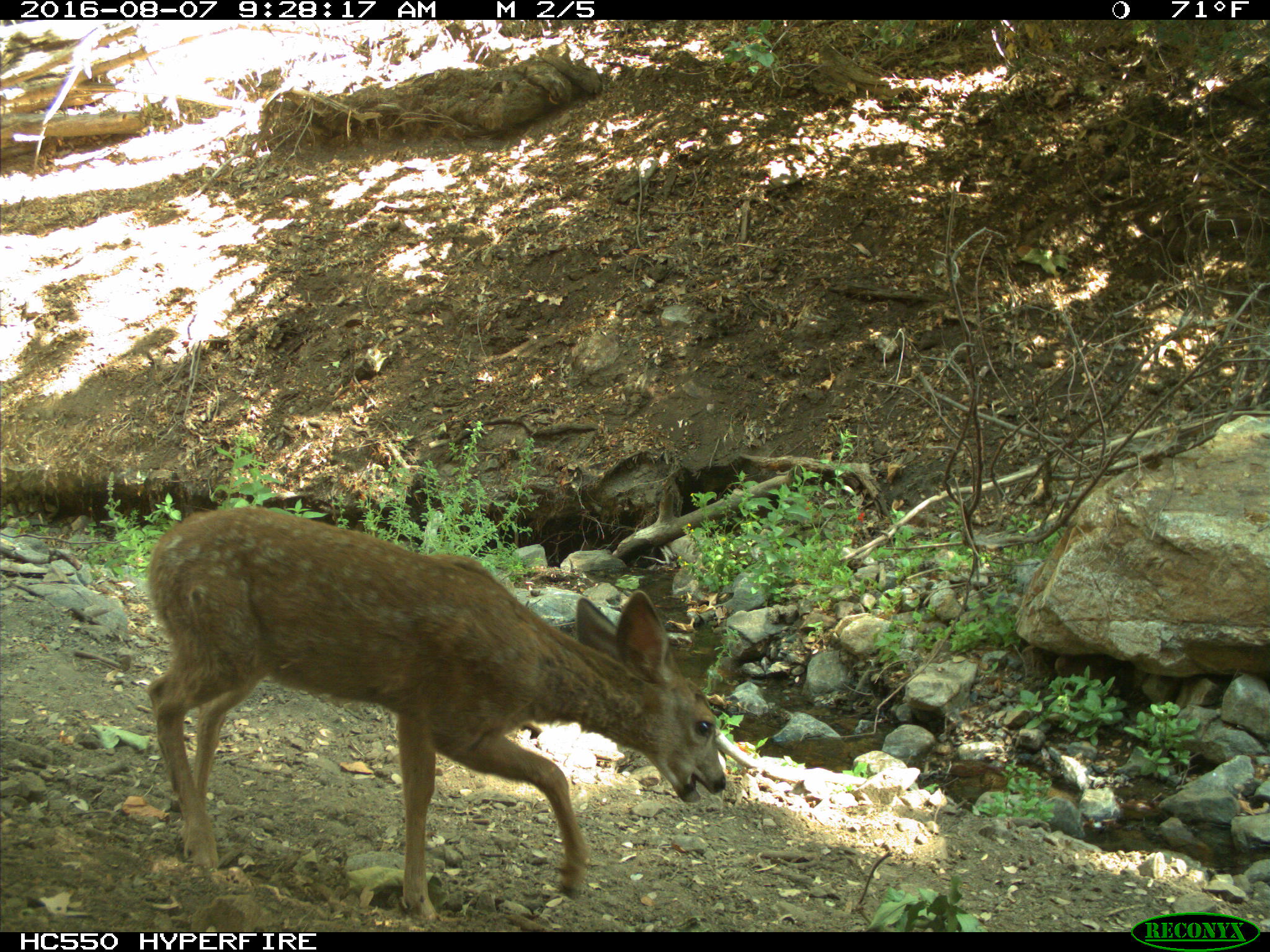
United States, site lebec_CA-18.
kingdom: Animalia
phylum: Chordata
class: Mammalia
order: Artiodactyla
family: Cervidae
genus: Odocoileus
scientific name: Odocoileus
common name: deer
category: unidentified deer